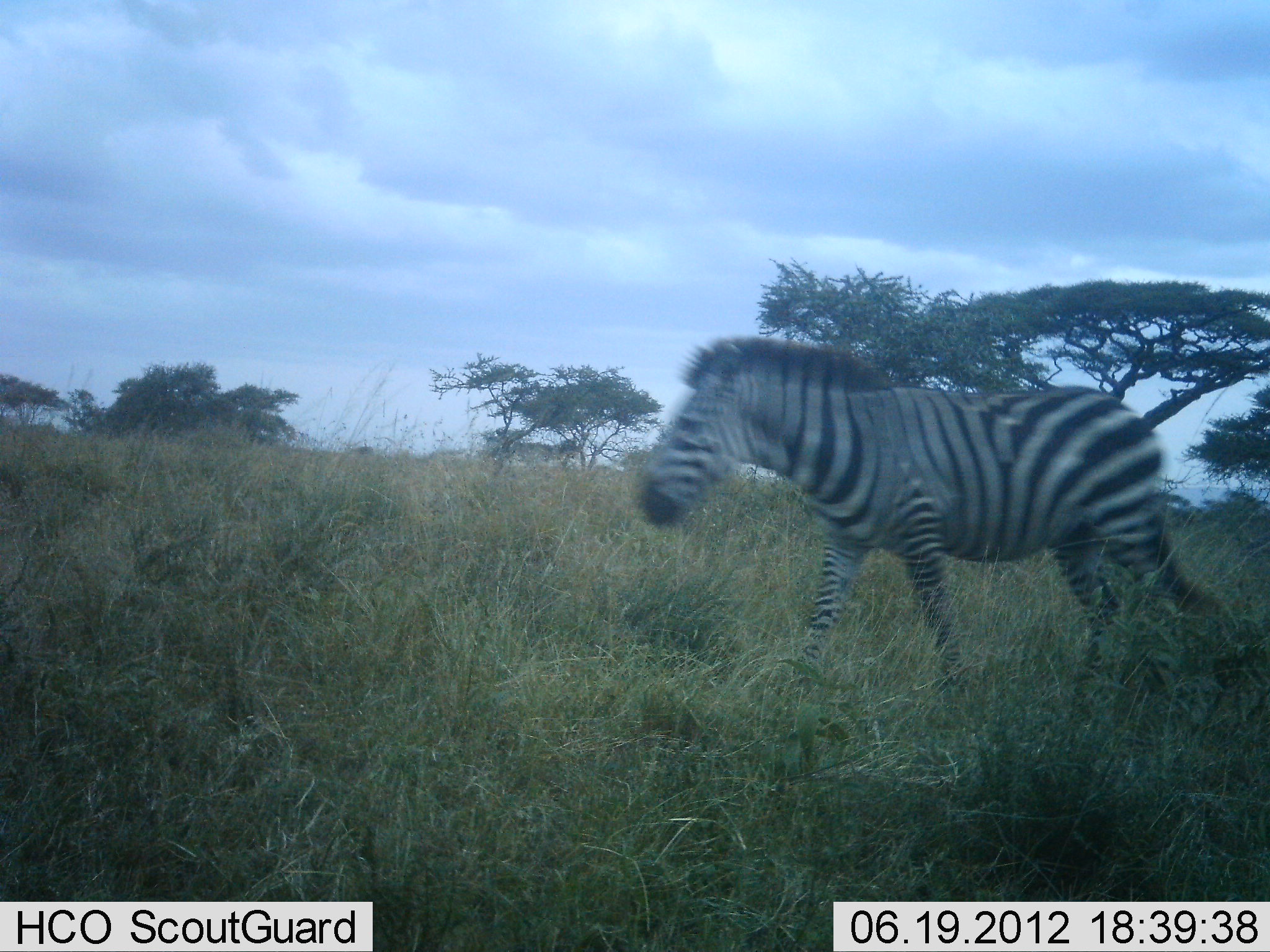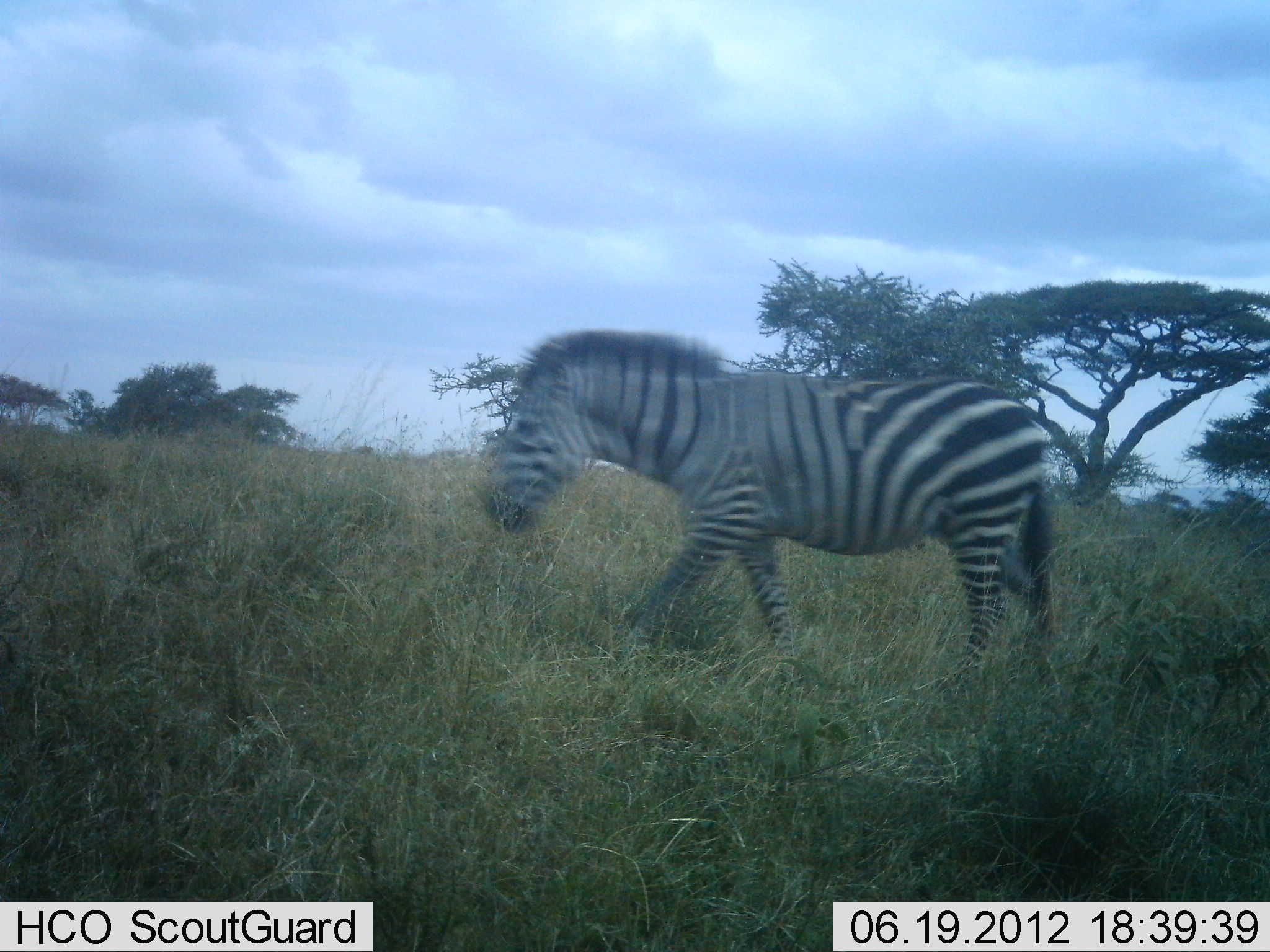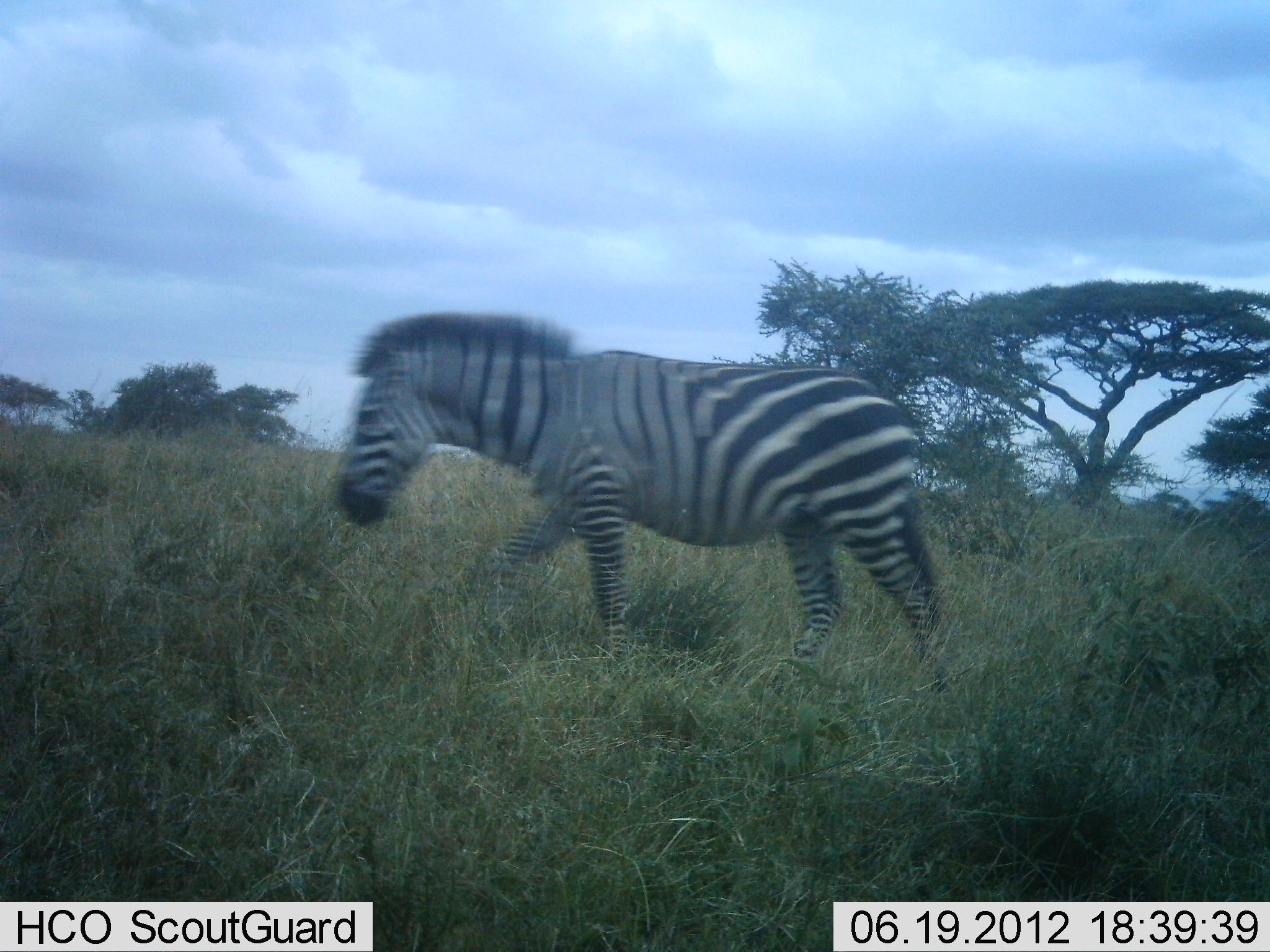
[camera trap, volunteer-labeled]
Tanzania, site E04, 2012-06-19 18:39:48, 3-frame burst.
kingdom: Animalia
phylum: Chordata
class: Mammalia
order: Perissodactyla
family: Equidae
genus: Equus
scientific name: Equus quagga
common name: plains zebra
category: zebra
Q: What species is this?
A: Zebra (plains zebra) (Equus quagga).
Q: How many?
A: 1.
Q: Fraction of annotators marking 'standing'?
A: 0%.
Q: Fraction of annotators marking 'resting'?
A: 0%.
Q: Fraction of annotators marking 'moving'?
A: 100%.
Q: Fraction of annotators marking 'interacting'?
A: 10%.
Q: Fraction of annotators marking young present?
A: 0%.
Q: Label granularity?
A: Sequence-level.